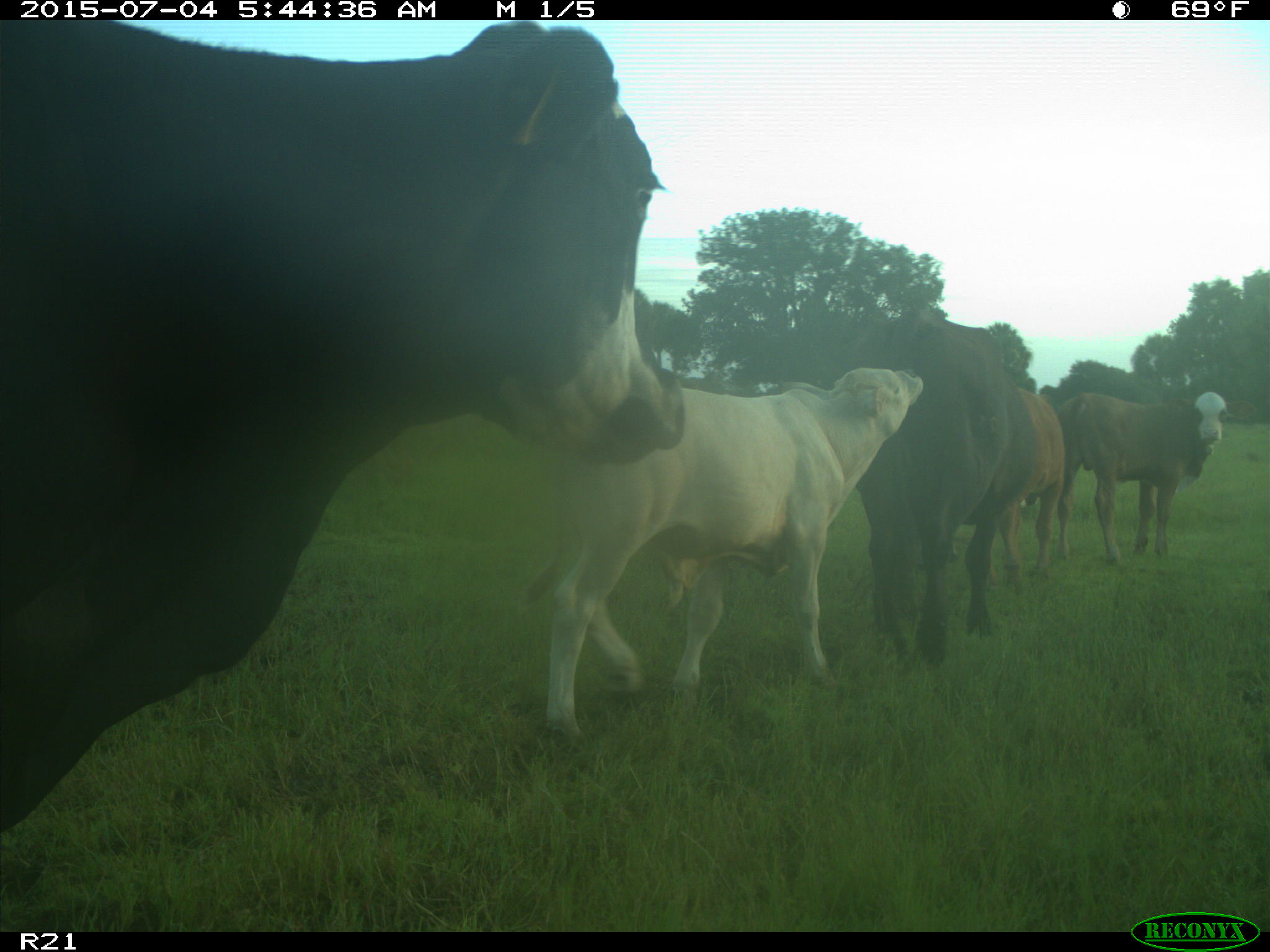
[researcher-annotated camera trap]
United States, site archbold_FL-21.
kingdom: Animalia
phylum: Chordata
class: Mammalia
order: Artiodactyla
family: Bovidae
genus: Bos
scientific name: Bos taurus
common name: domestic cow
Bos taurus (domestic cow).